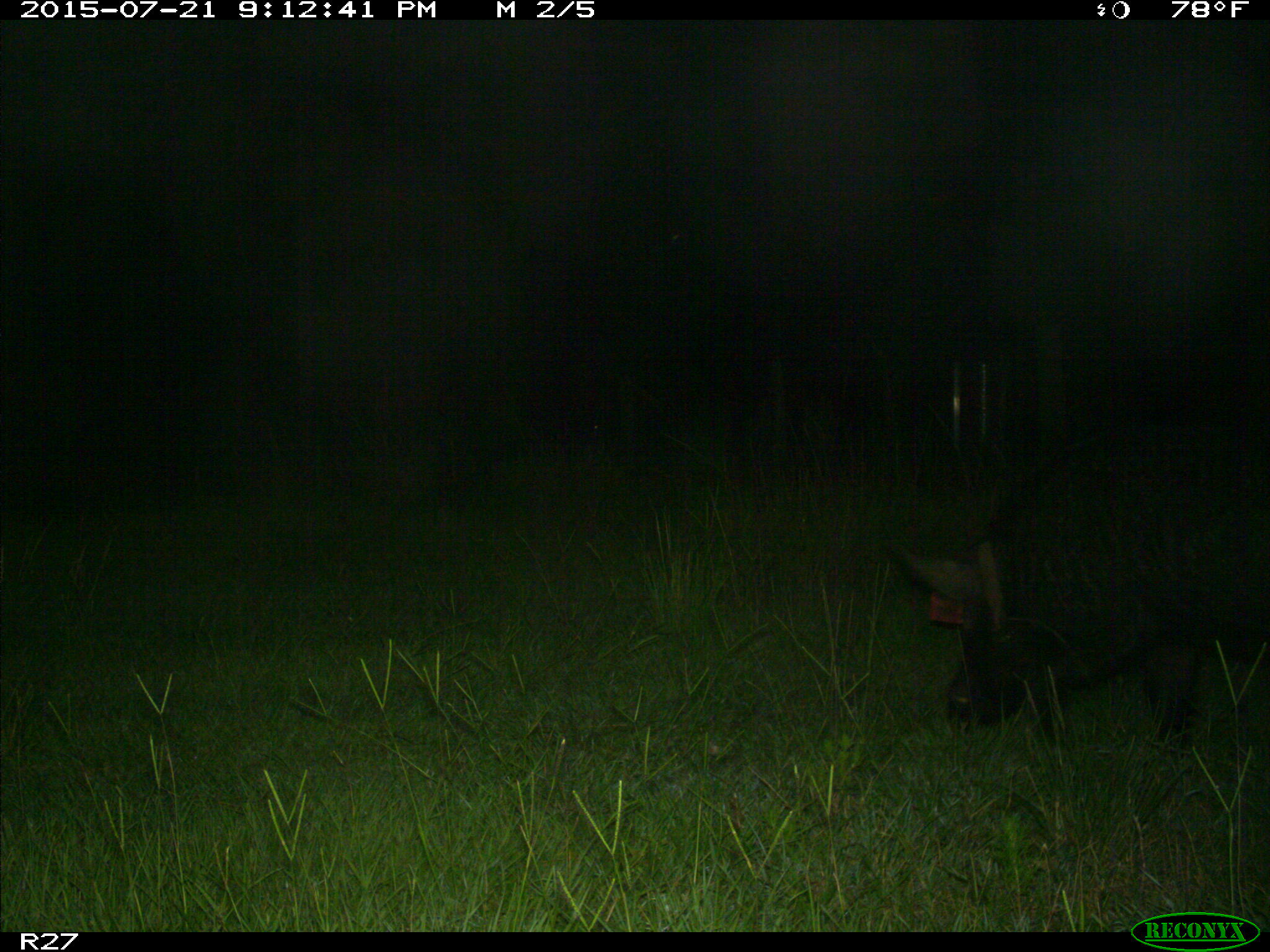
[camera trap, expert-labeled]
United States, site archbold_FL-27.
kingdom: Animalia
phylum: Chordata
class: Mammalia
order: Artiodactyla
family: Suidae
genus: Sus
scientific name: Sus scrofa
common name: wild boar